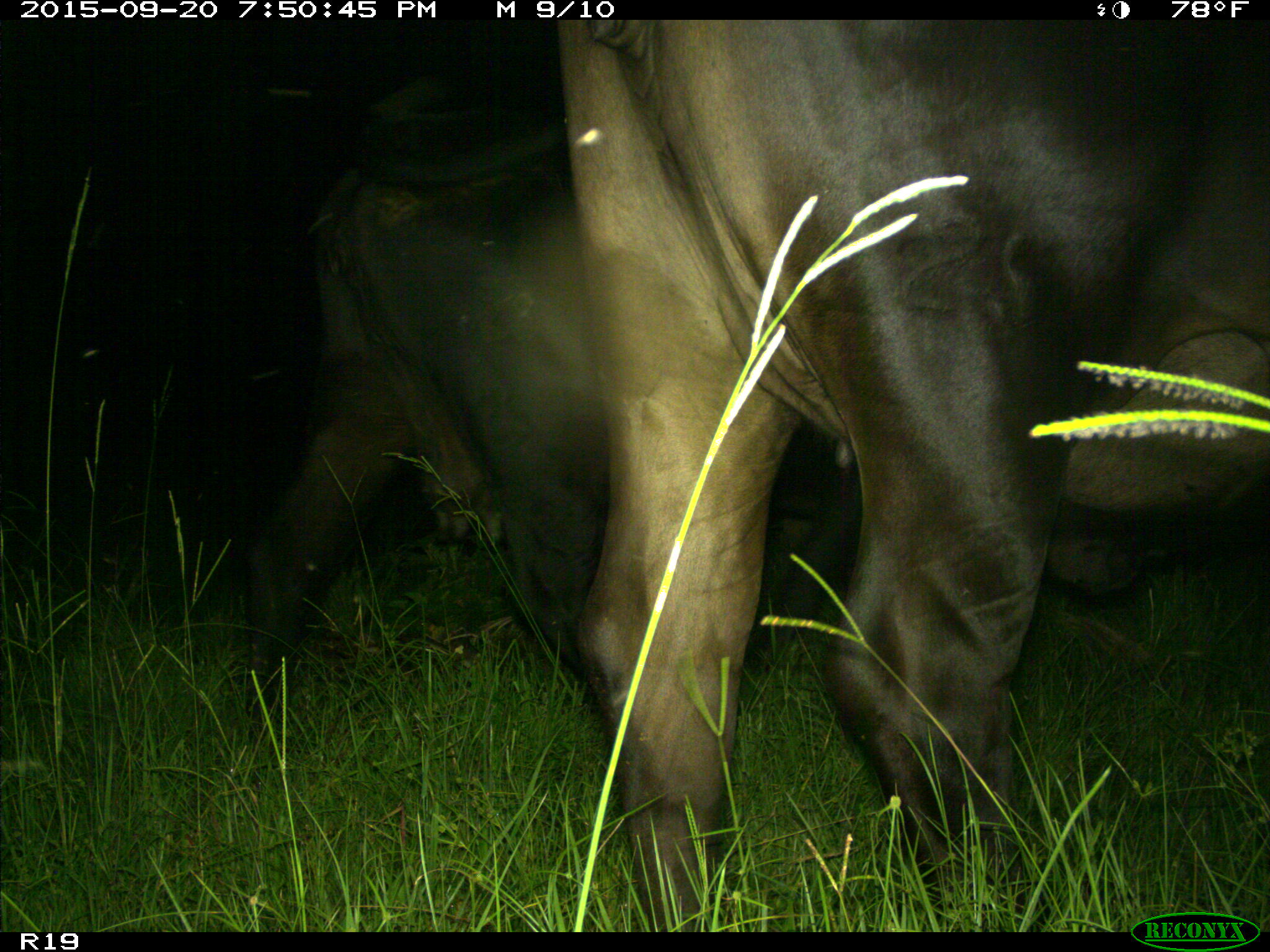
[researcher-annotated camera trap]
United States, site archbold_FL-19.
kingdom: Animalia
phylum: Chordata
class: Mammalia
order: Artiodactyla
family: Bovidae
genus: Bos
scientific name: Bos taurus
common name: domestic cow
Bos taurus (domestic cow).